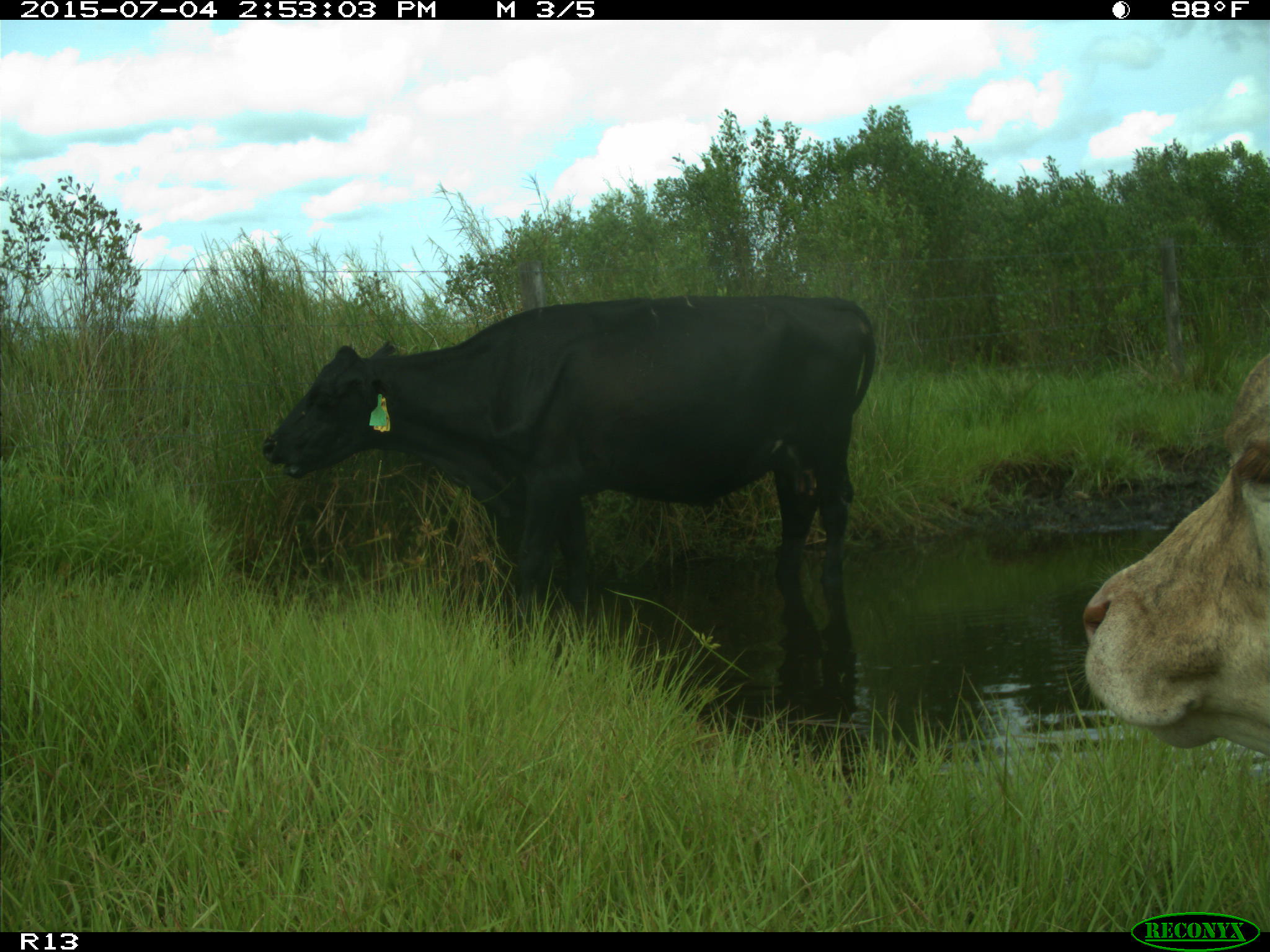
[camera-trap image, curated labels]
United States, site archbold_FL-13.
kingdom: Animalia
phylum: Chordata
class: Mammalia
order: Artiodactyla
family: Bovidae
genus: Bos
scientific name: Bos taurus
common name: domestic cow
Bos taurus (domestic cow).